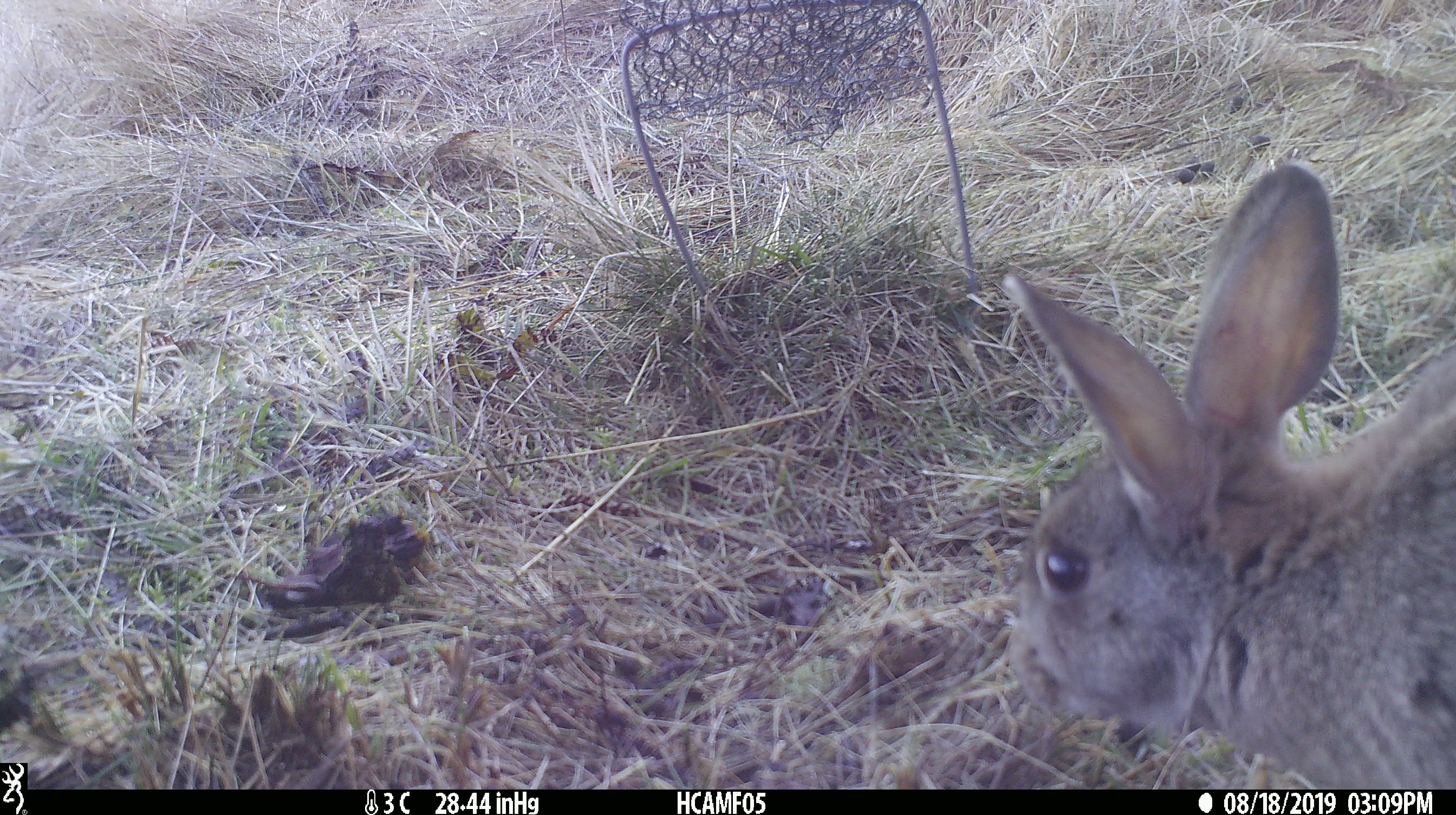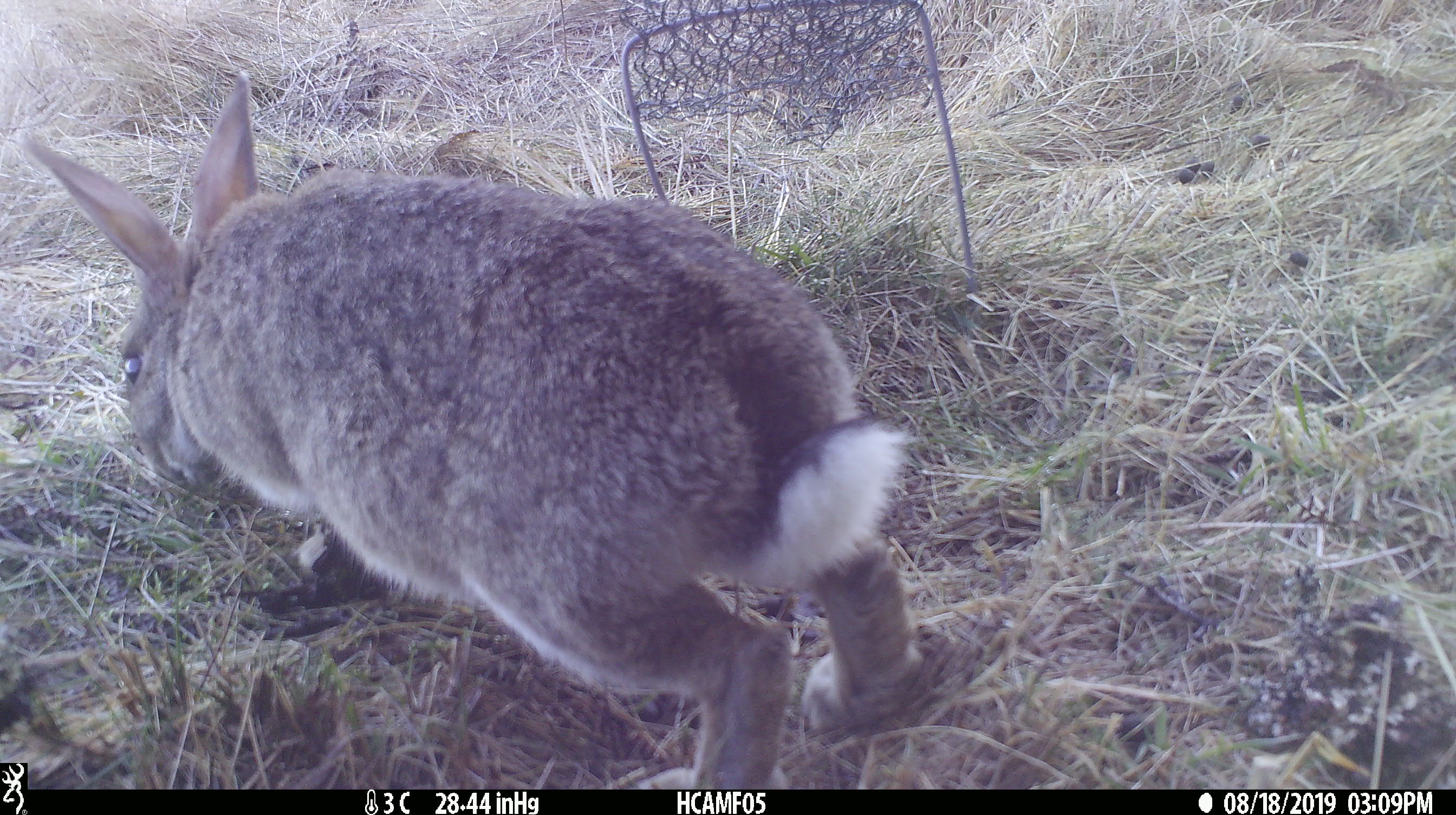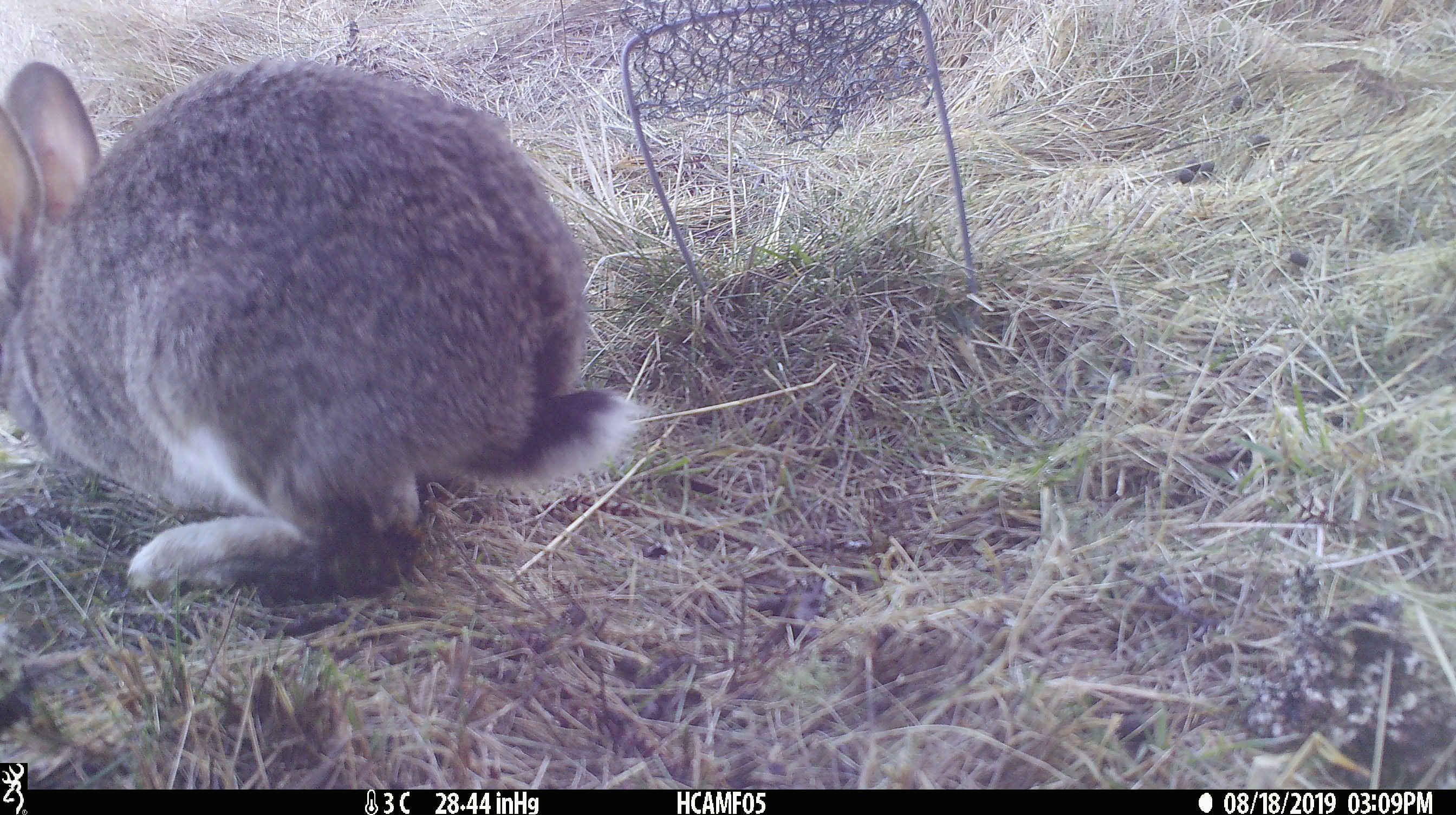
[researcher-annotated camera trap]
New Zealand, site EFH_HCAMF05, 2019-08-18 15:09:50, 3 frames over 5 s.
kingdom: Animalia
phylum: Chordata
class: Mammalia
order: Lagomorpha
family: Leporidae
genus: Oryctolagus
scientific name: Oryctolagus cuniculus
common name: european rabbit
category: rabbit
Rabbit (european rabbit) (Oryctolagus cuniculus).